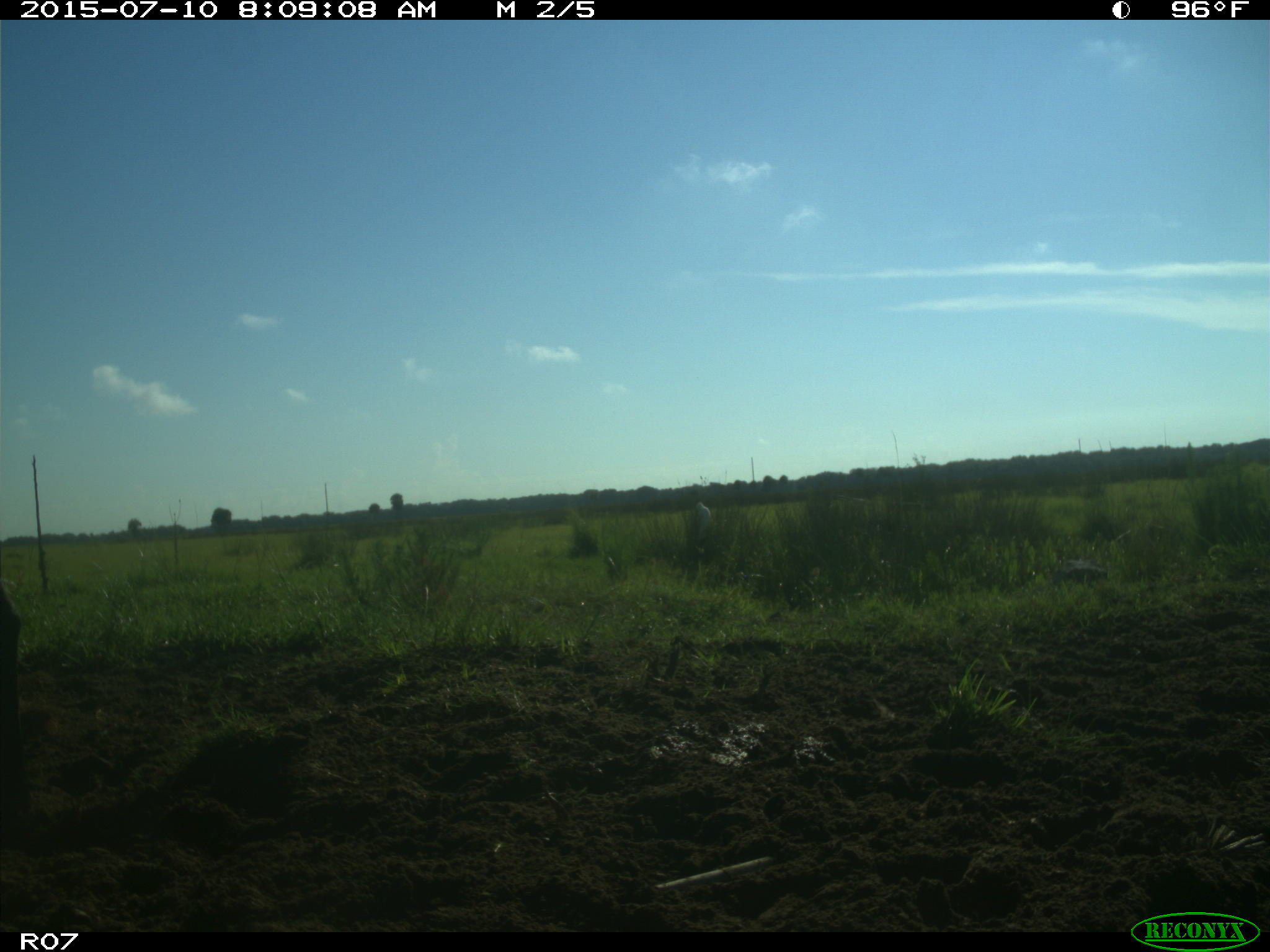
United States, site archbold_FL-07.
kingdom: Animalia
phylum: Chordata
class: Aves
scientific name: Aves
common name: birds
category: unidentified bird